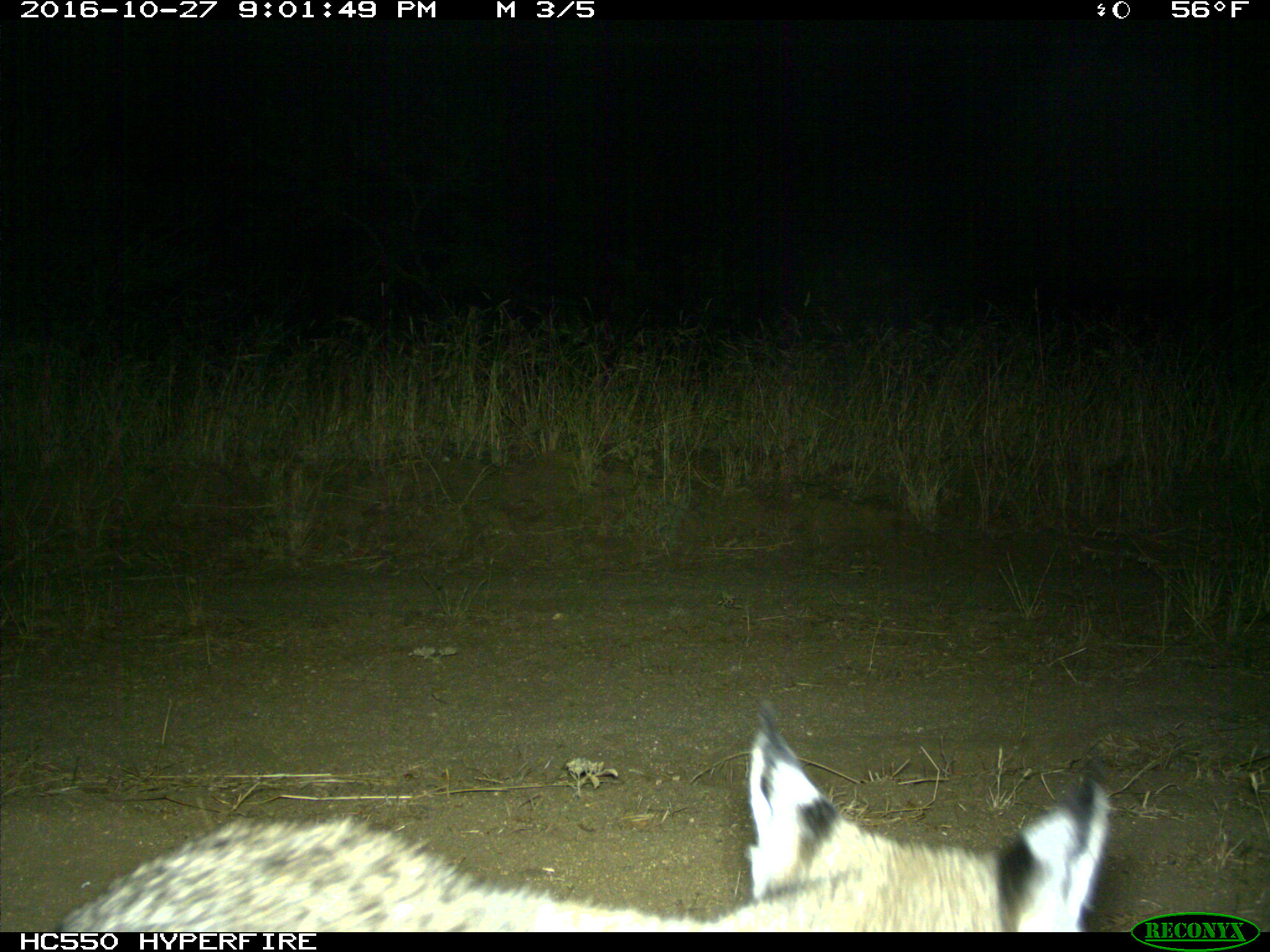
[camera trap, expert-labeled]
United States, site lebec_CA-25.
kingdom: Animalia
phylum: Chordata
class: Mammalia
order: Carnivora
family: Felidae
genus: Lynx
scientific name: Lynx rufus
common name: bobcat